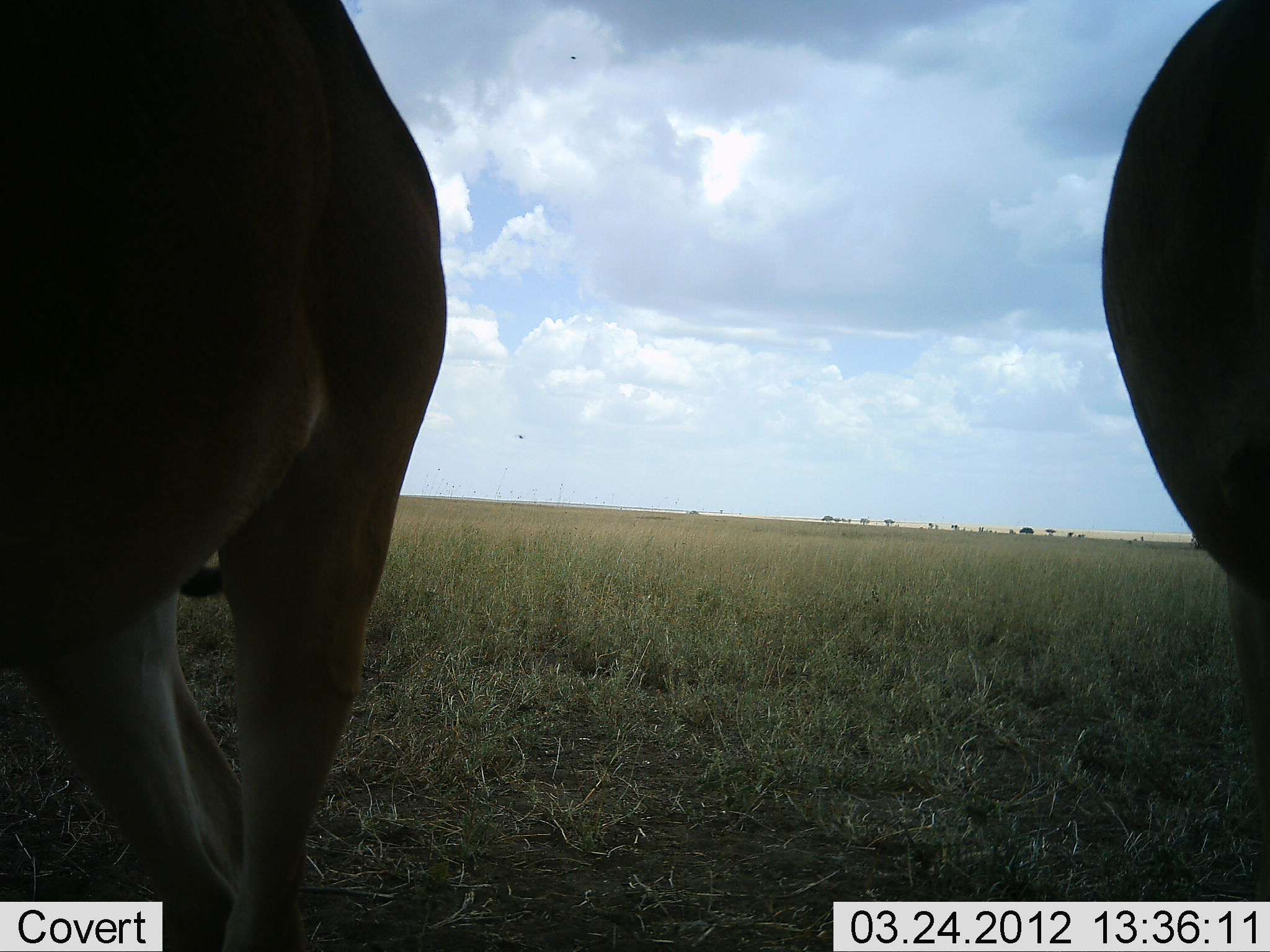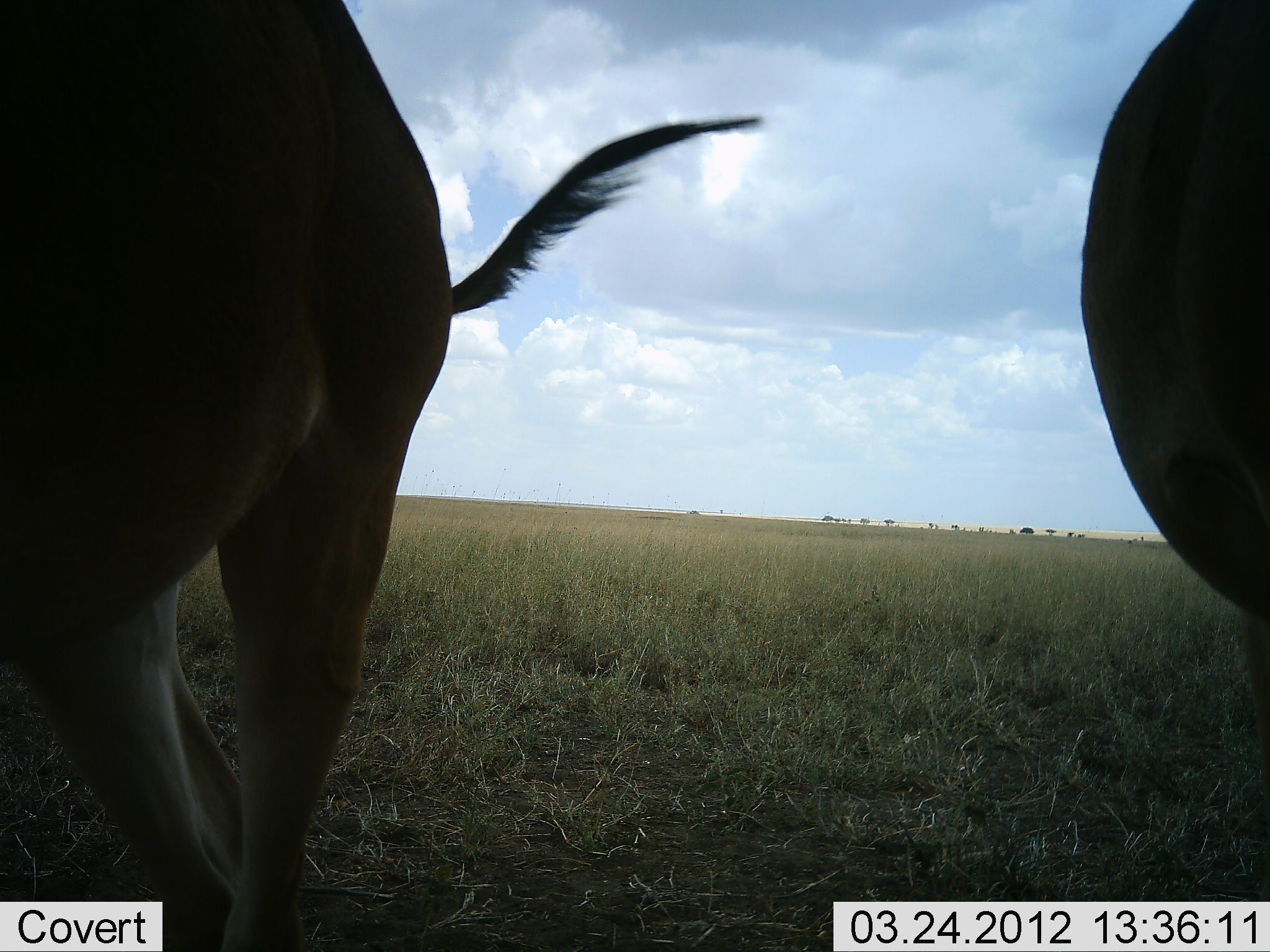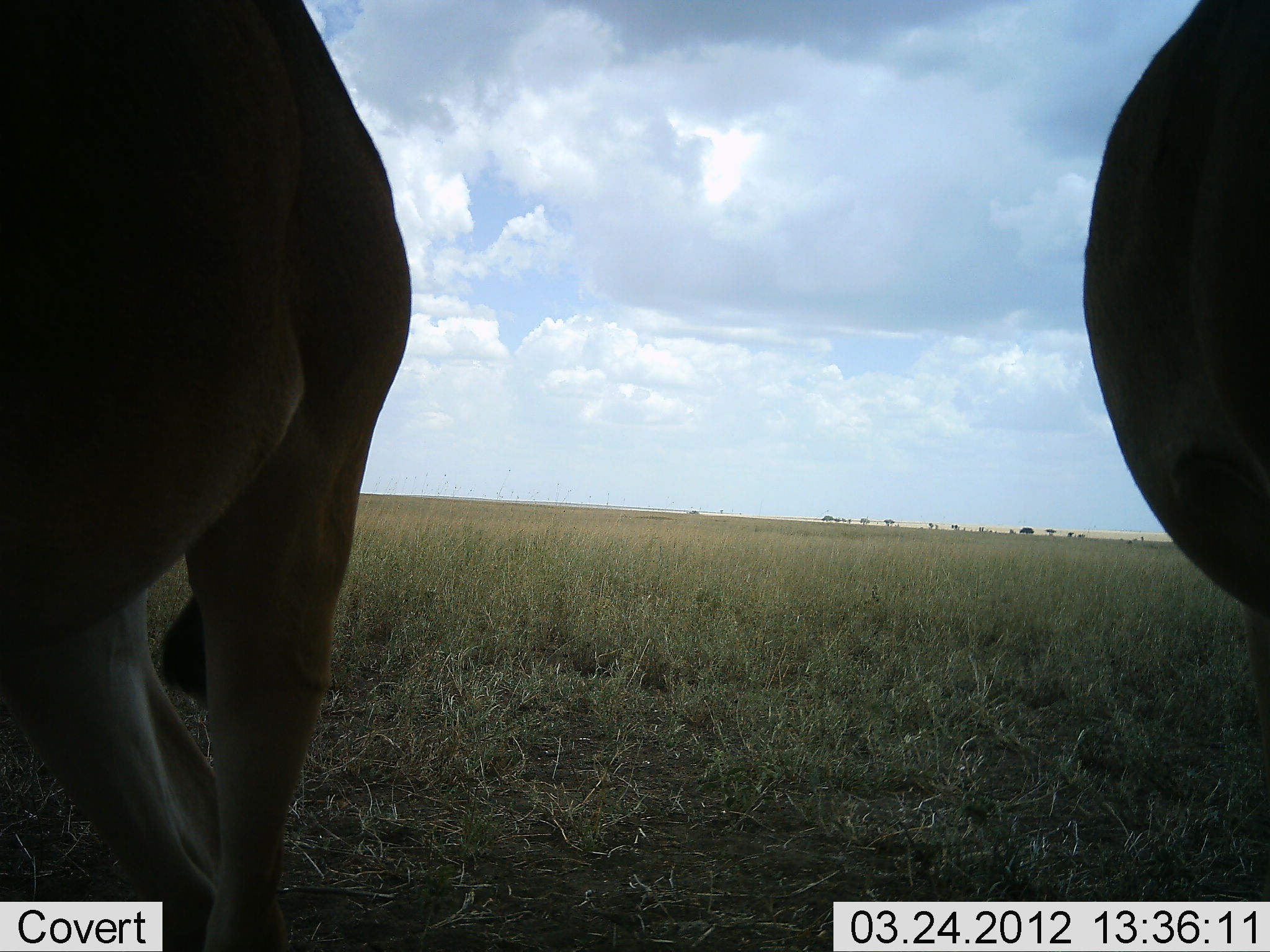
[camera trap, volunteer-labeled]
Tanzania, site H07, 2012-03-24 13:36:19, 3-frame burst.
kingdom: Animalia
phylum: Chordata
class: Mammalia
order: Artiodactyla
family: Bovidae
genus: Alcelaphus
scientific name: Alcelaphus buselaphus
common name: hartebeest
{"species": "hartebeest (Alcelaphus buselaphus)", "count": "2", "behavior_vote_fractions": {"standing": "93%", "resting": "0%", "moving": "7%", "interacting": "0%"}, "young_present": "0%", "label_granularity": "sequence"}